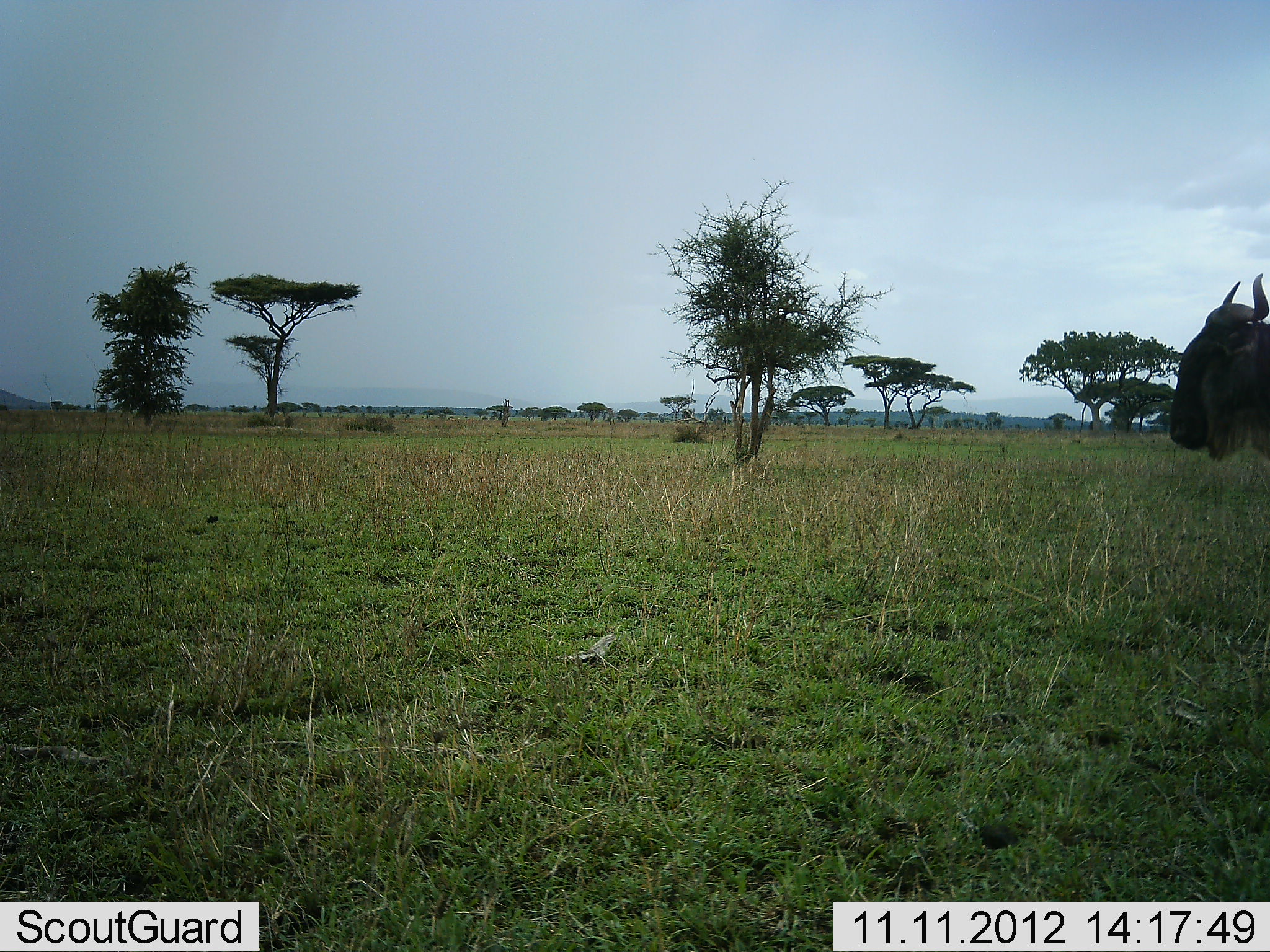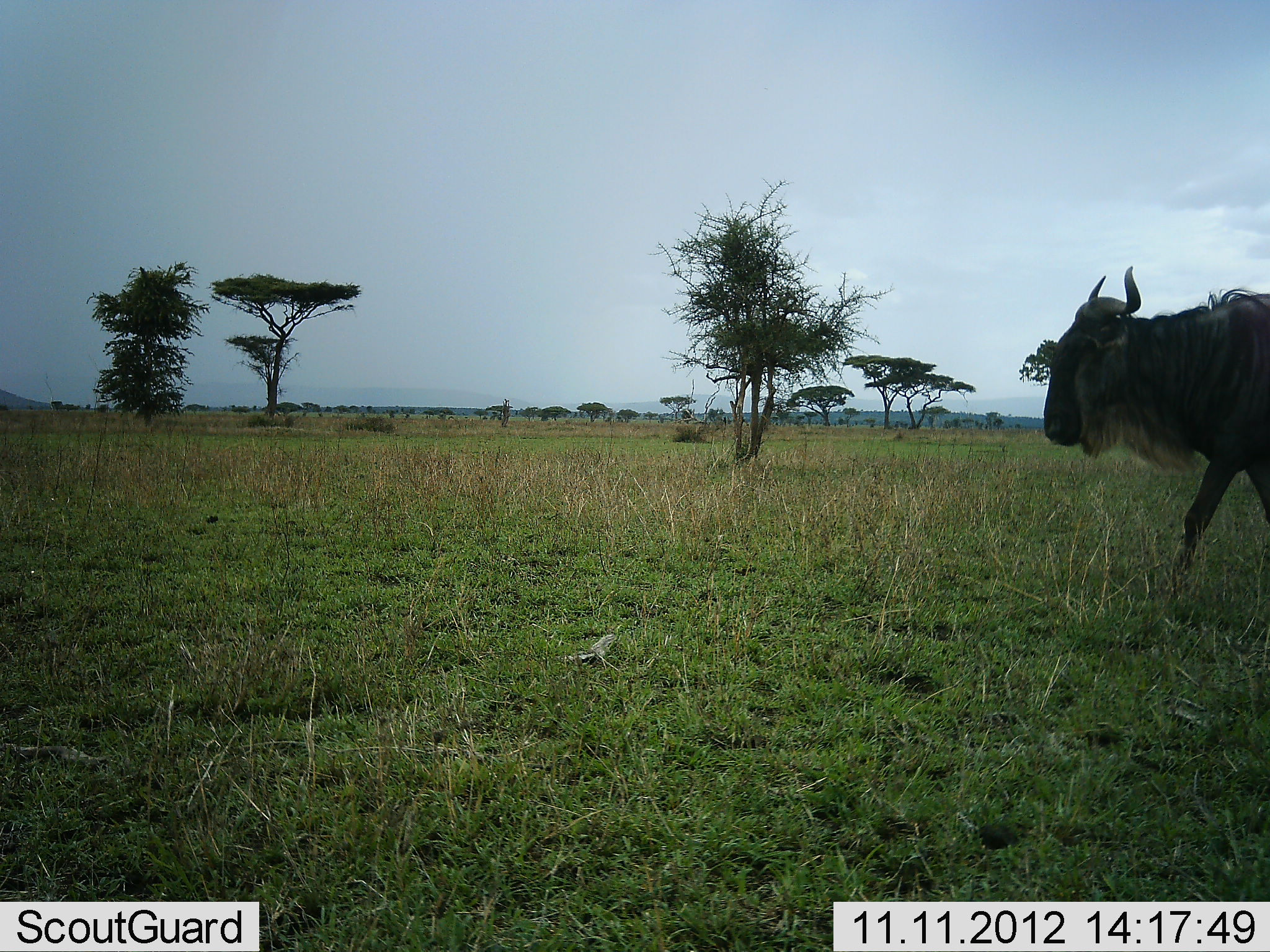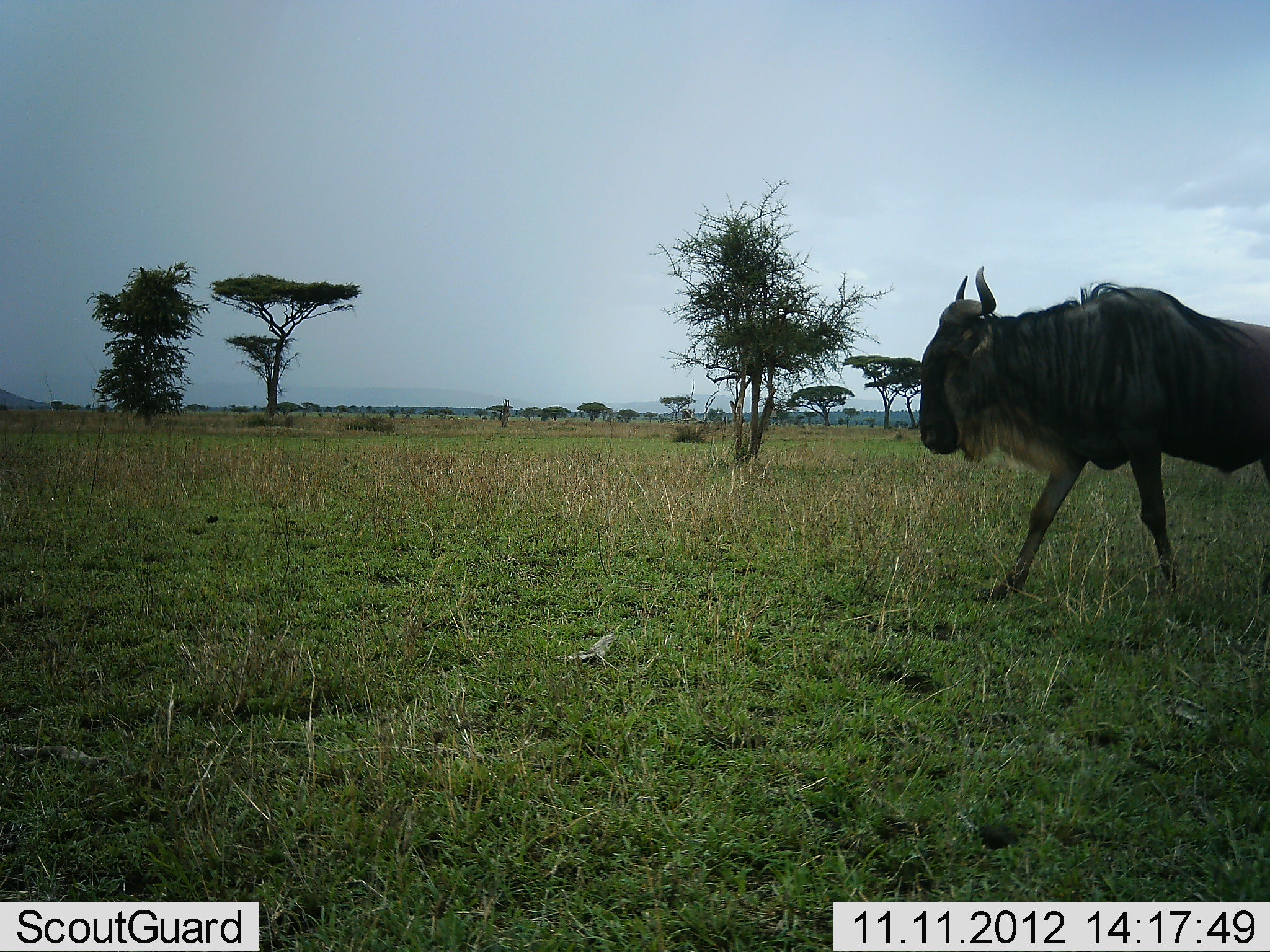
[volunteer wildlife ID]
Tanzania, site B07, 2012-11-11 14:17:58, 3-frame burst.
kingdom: Animalia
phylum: Chordata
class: Mammalia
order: Artiodactyla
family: Bovidae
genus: Connochaetes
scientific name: Connochaetes taurinus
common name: blue wildebeest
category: wildebeest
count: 1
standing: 10%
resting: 0%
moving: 90%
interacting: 0%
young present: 0%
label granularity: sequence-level